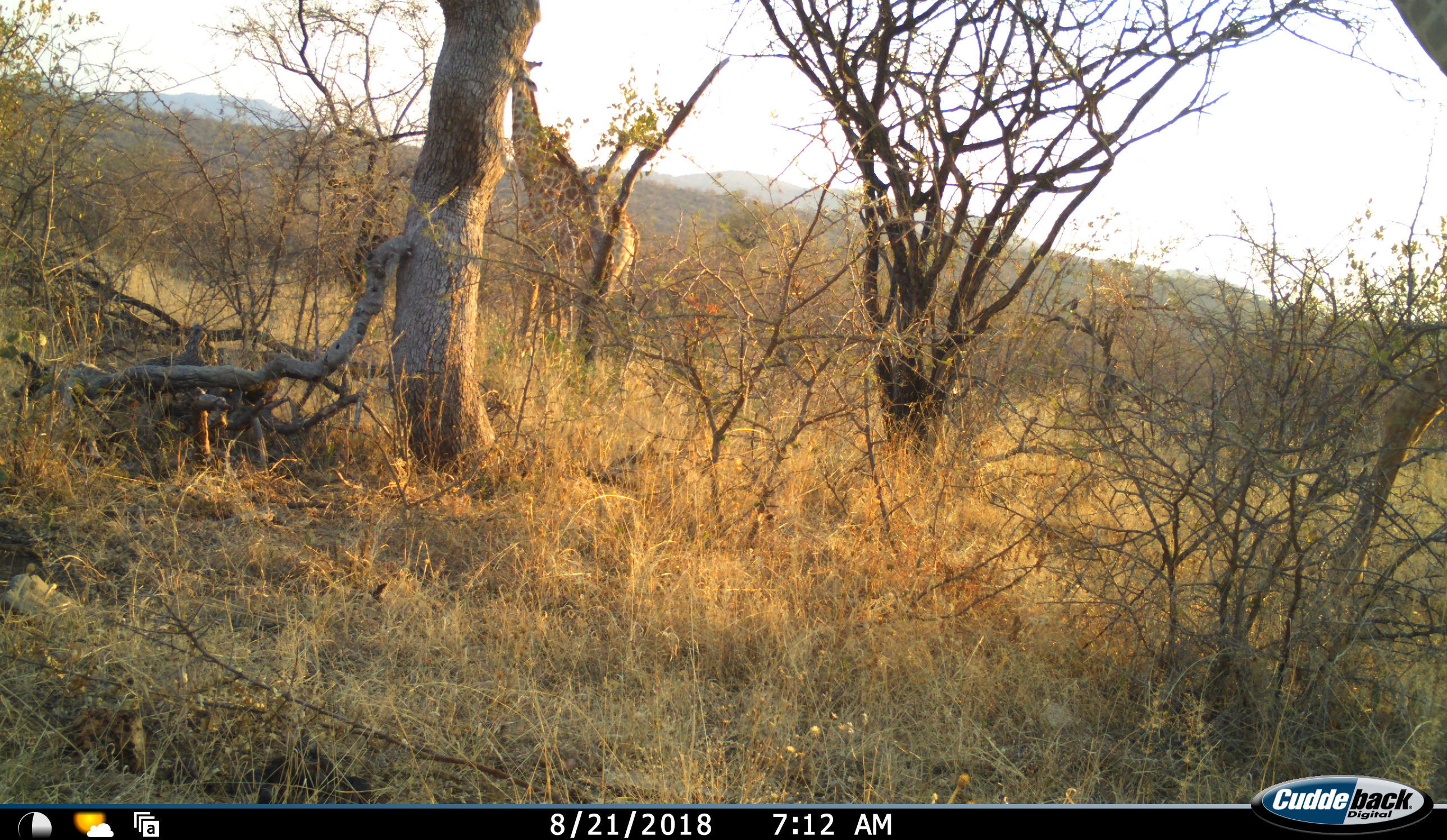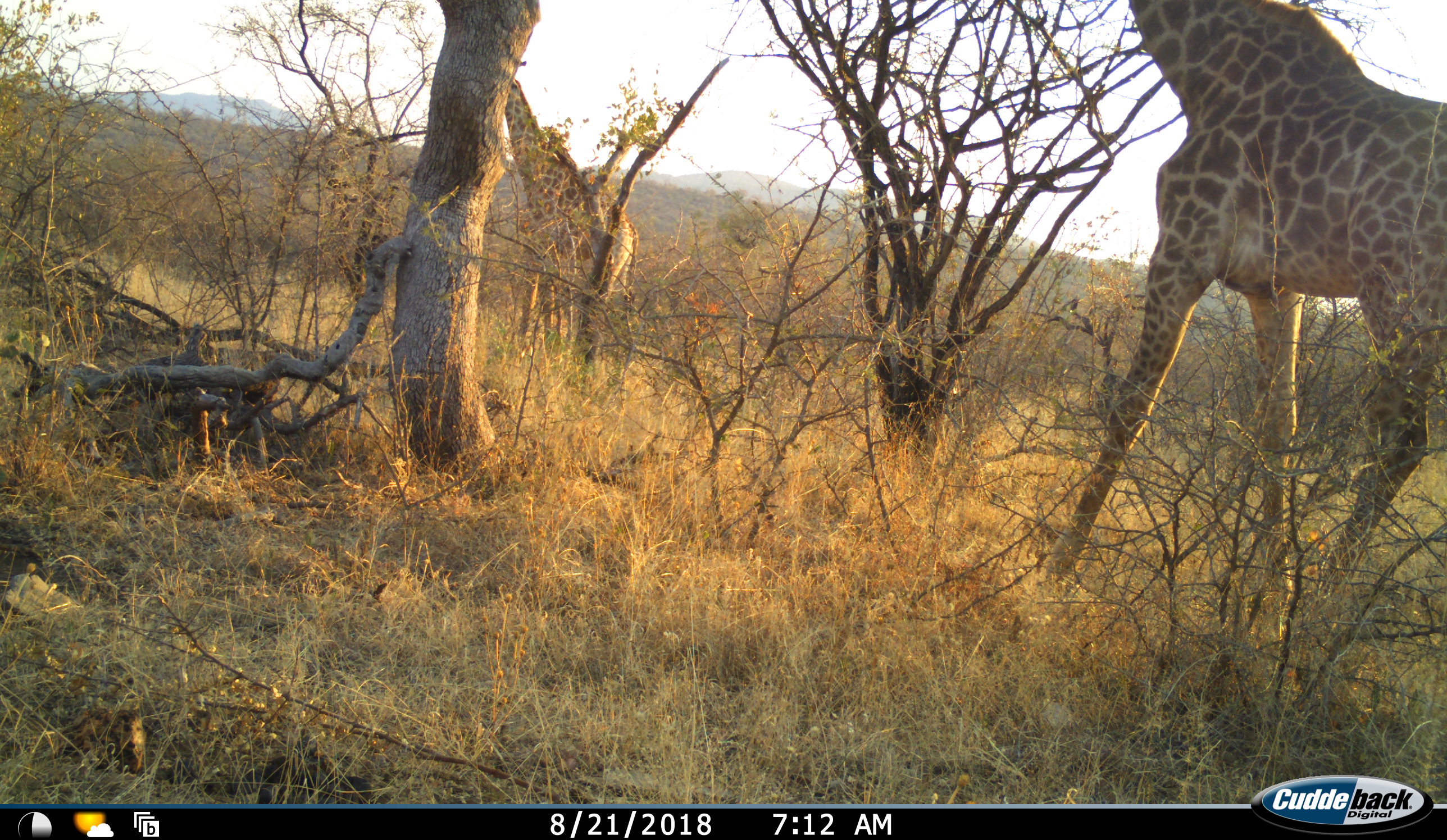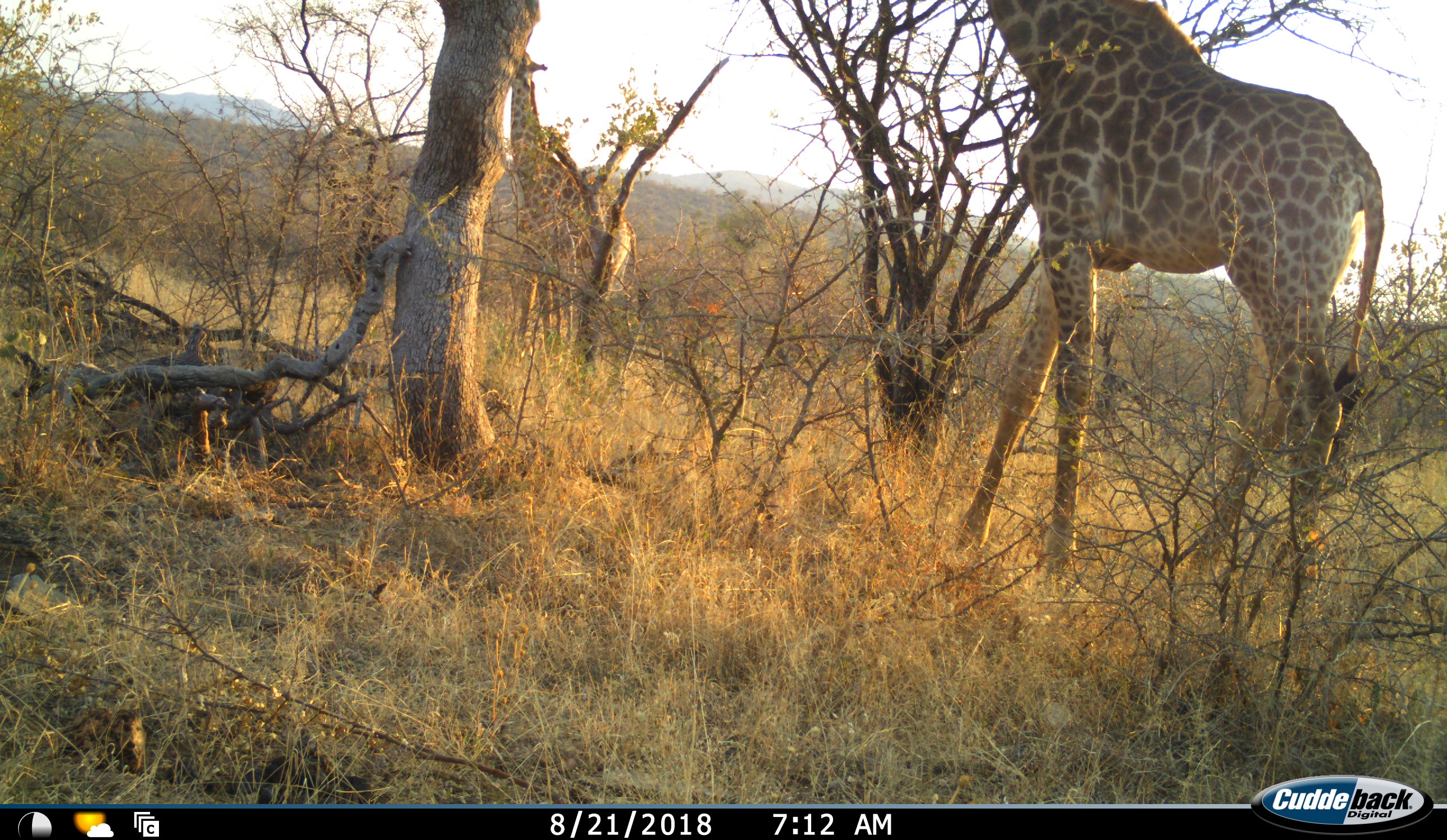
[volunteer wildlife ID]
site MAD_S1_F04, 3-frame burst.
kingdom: Animalia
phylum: Chordata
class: Mammalia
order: Artiodactyla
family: Giraffidae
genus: Giraffa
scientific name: Giraffa camelopardalis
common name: giraffe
Giraffe (Giraffa camelopardalis), count 2. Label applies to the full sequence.